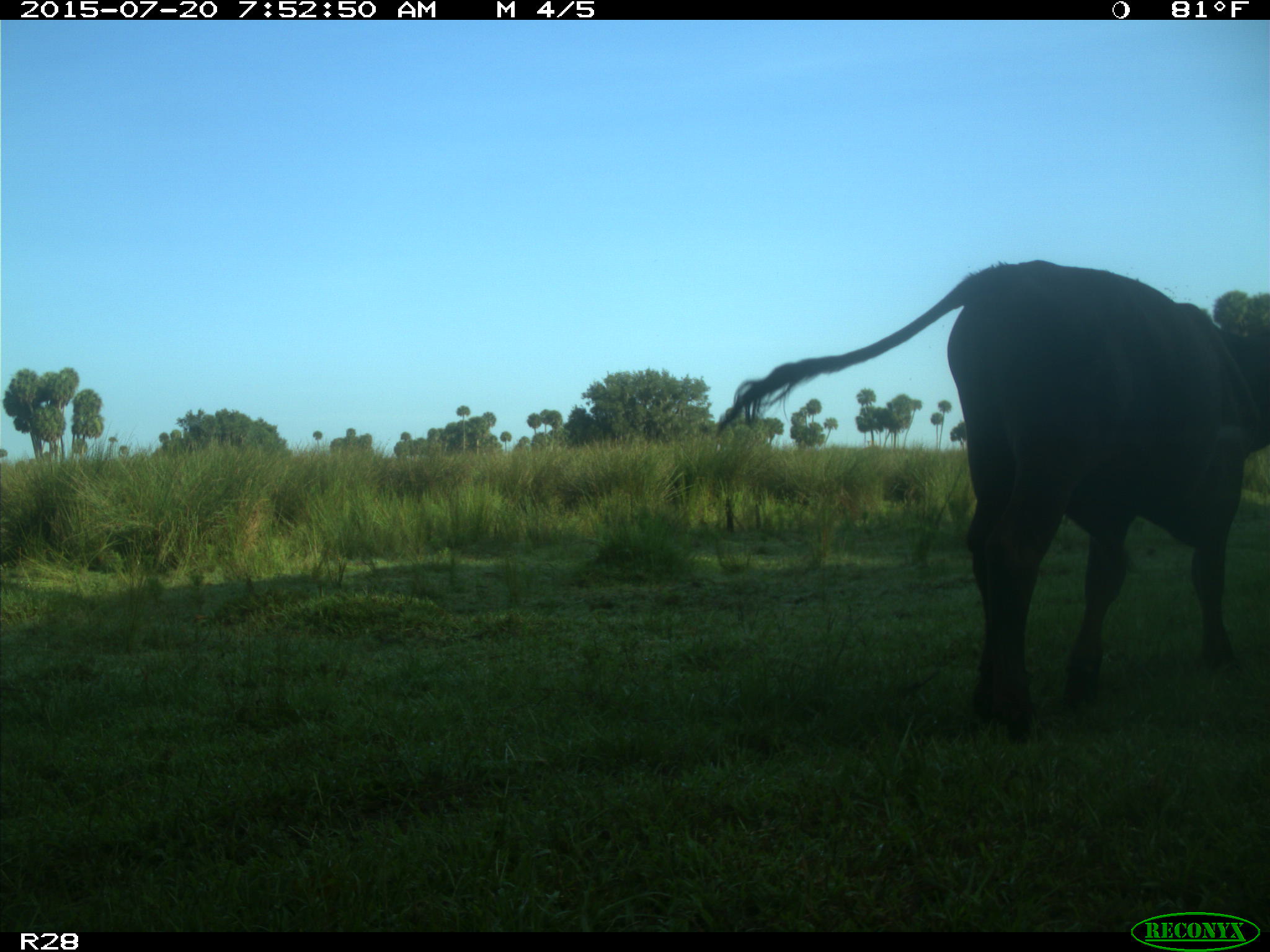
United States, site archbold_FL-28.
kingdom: Animalia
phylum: Chordata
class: Mammalia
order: Artiodactyla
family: Bovidae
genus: Bos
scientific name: Bos taurus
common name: domestic cow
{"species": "Bos taurus (domestic cow)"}